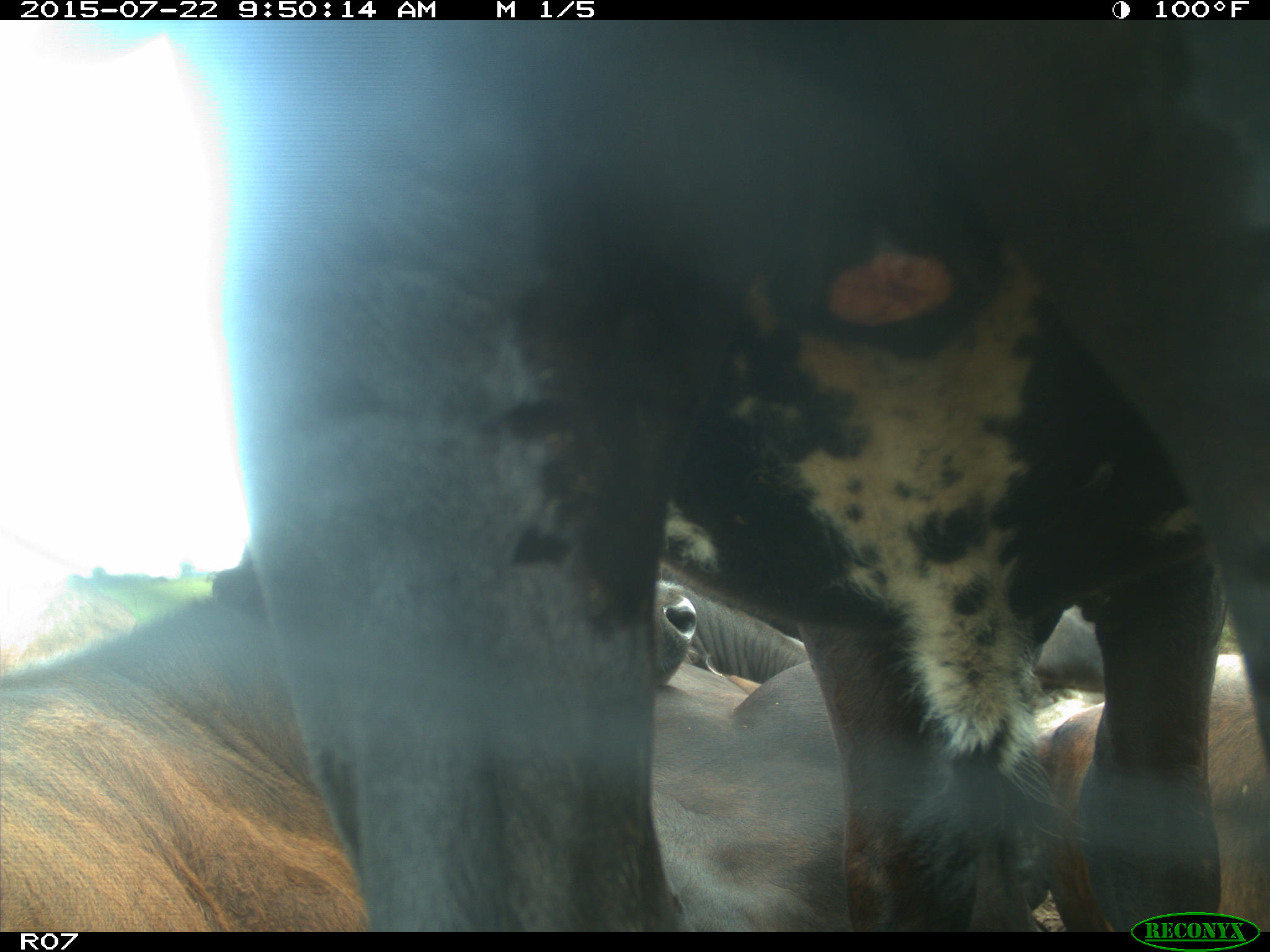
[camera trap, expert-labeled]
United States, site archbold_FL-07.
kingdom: Animalia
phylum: Chordata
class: Mammalia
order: Carnivora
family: Procyonidae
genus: Procyon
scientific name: Procyon lotor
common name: common raccoon